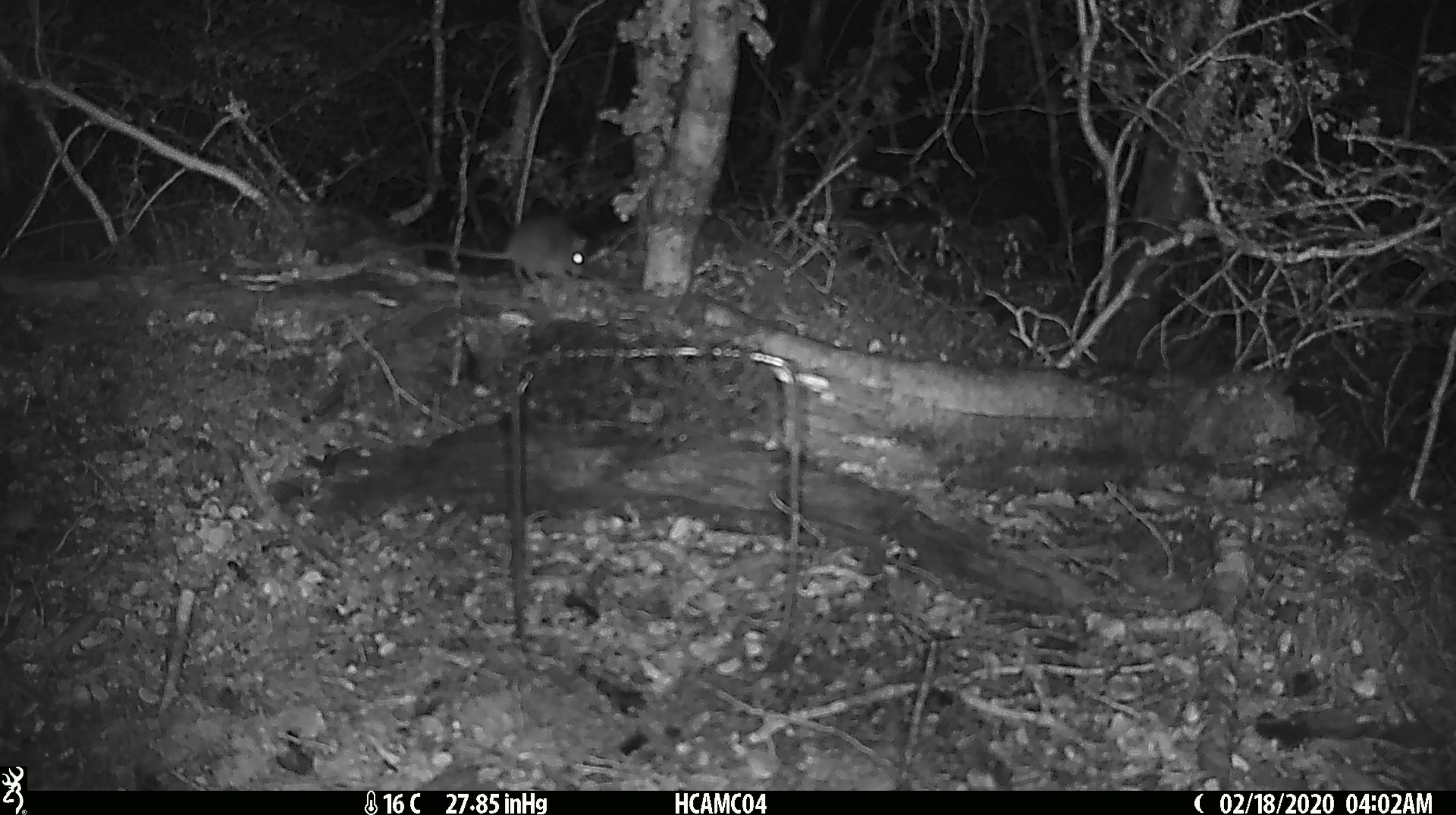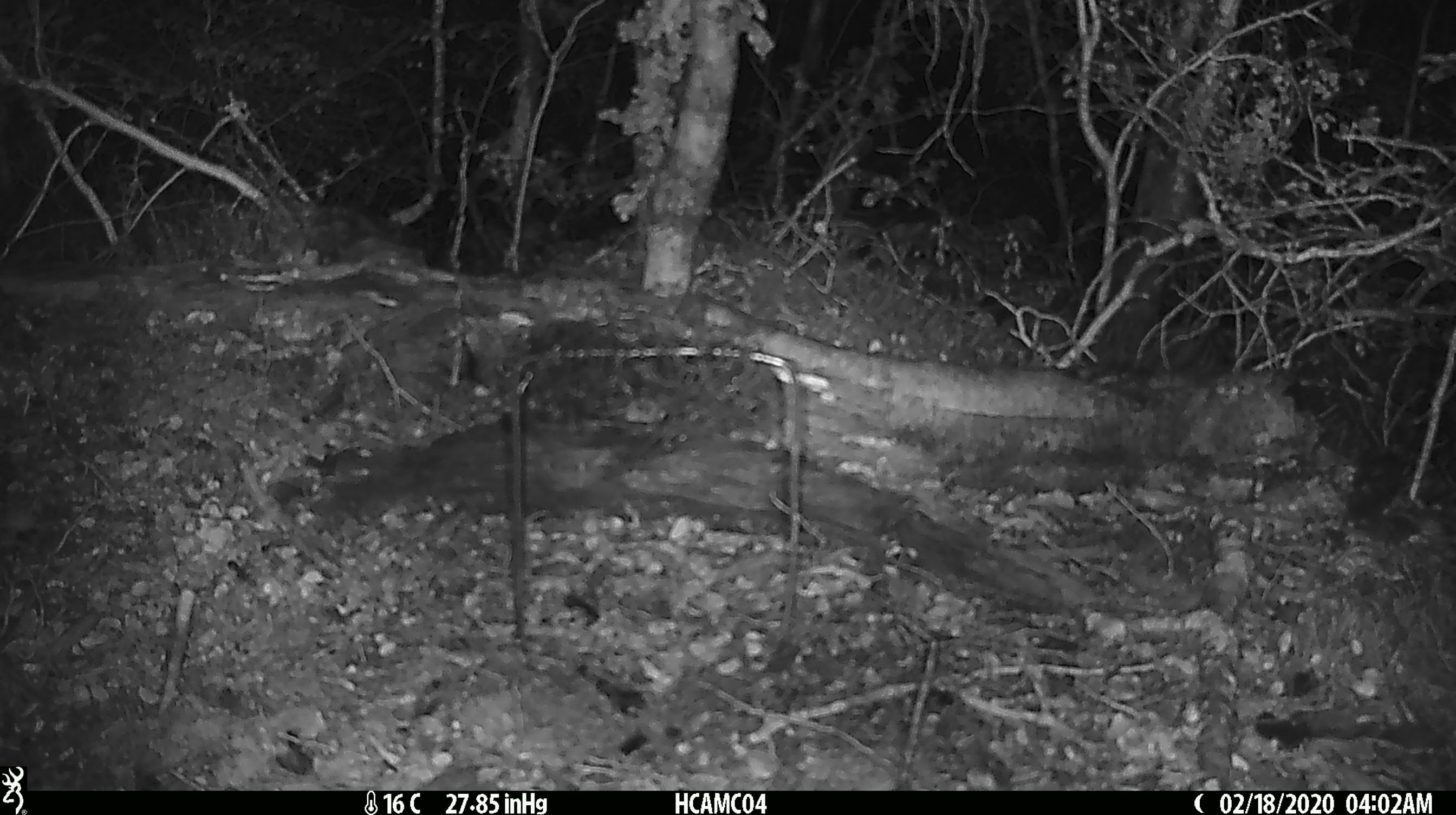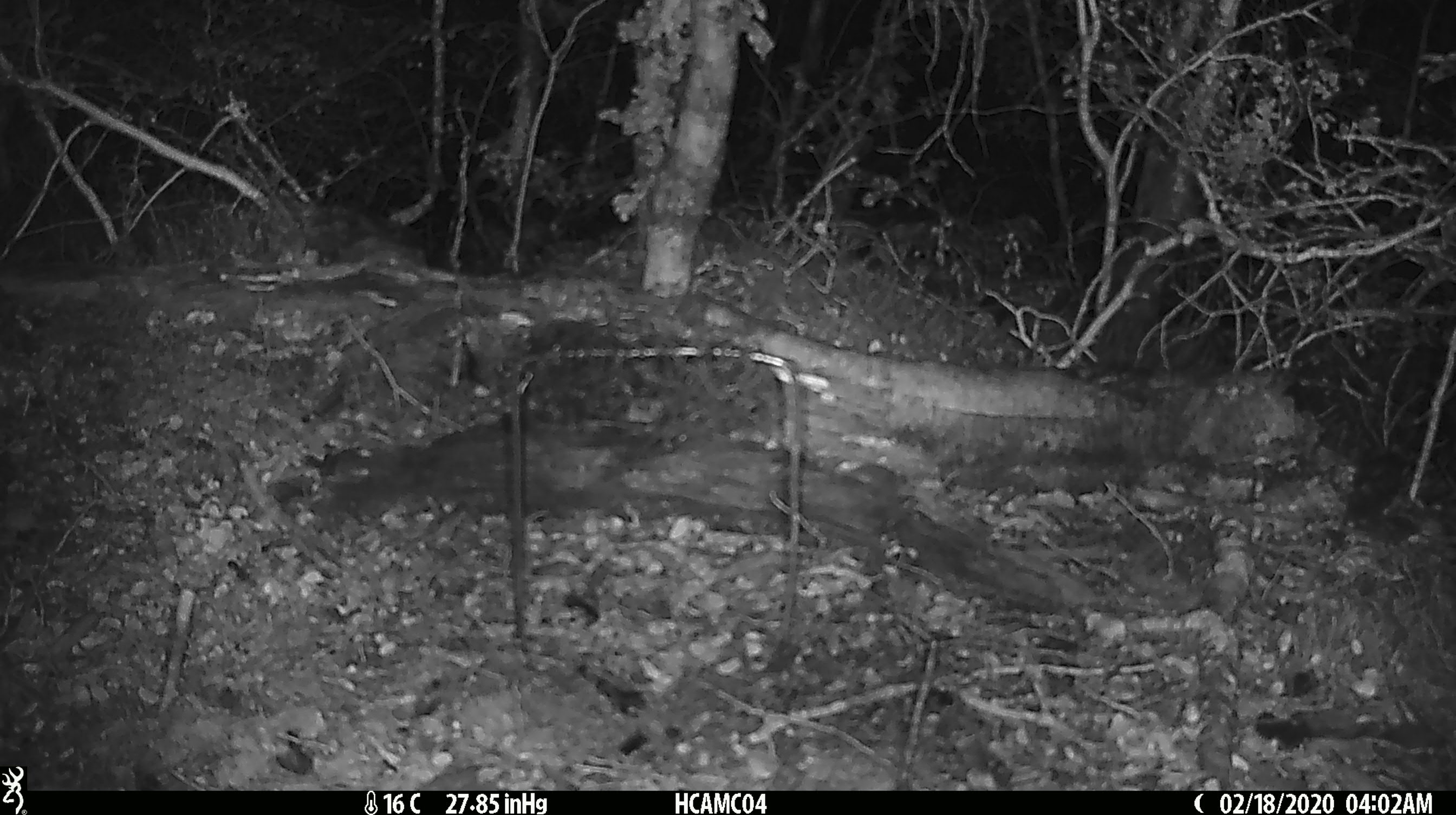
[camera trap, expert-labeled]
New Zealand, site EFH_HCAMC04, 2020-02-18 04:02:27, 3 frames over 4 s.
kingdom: Animalia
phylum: Chordata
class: Mammalia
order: Rodentia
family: Muridae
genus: Mus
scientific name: Mus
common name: mouse